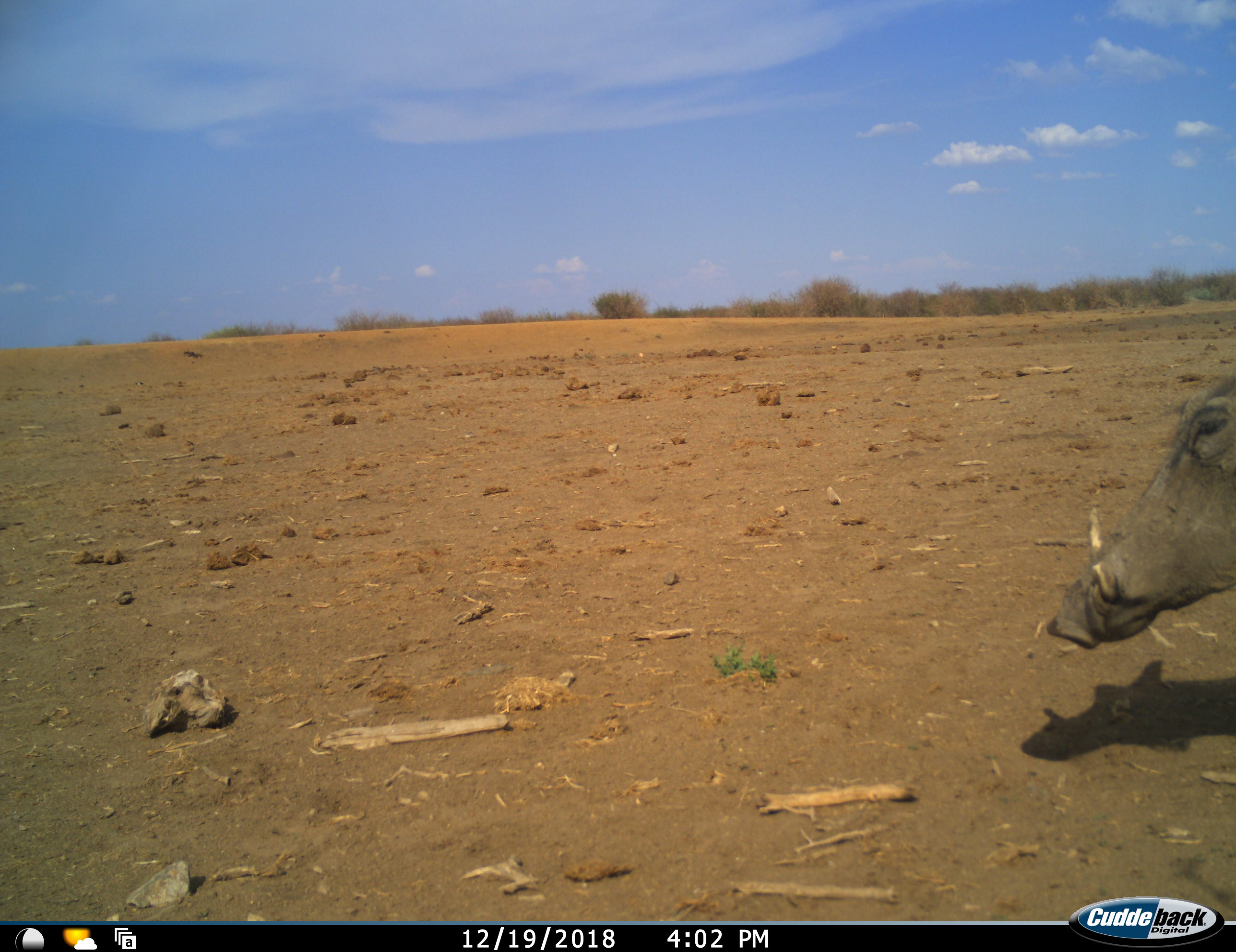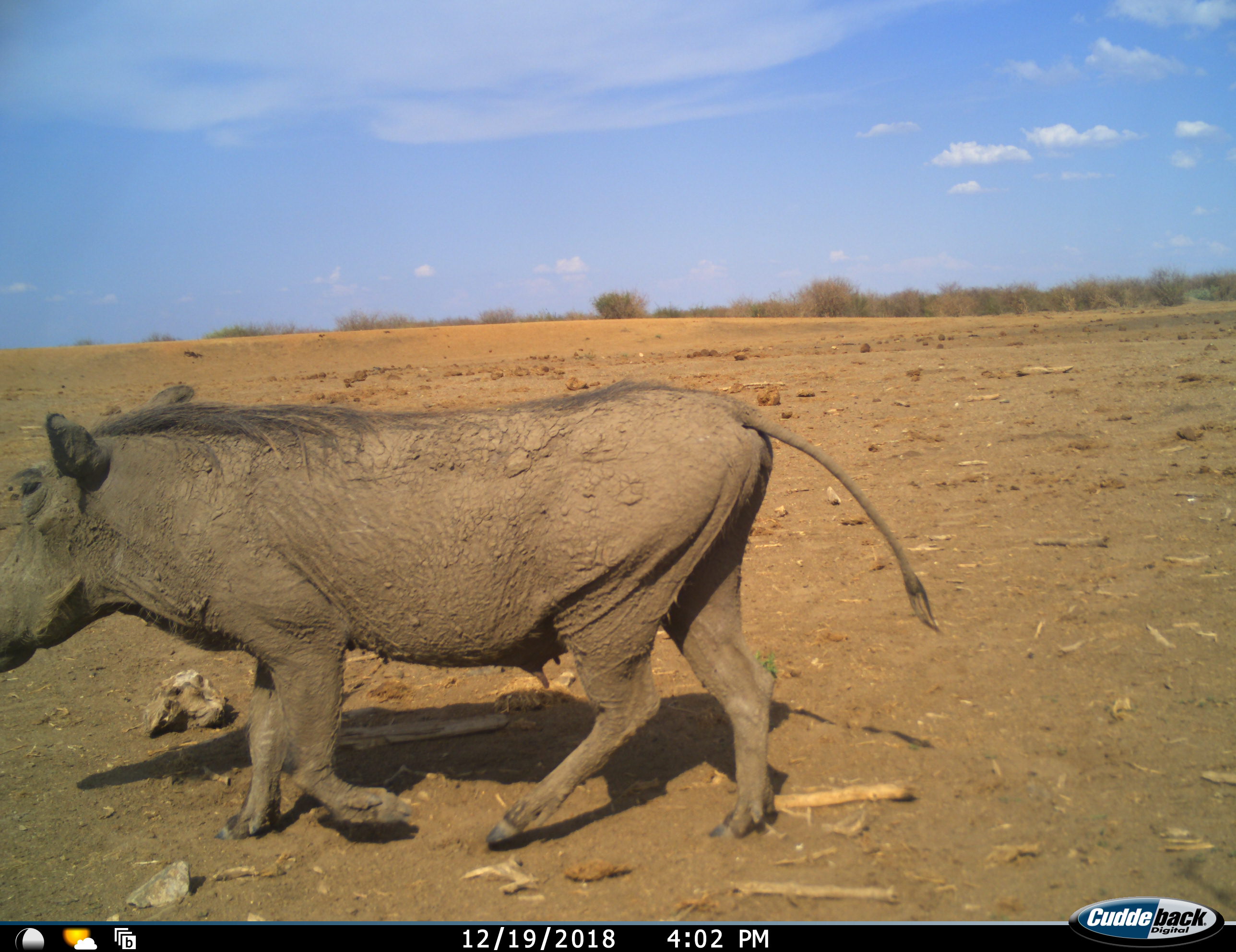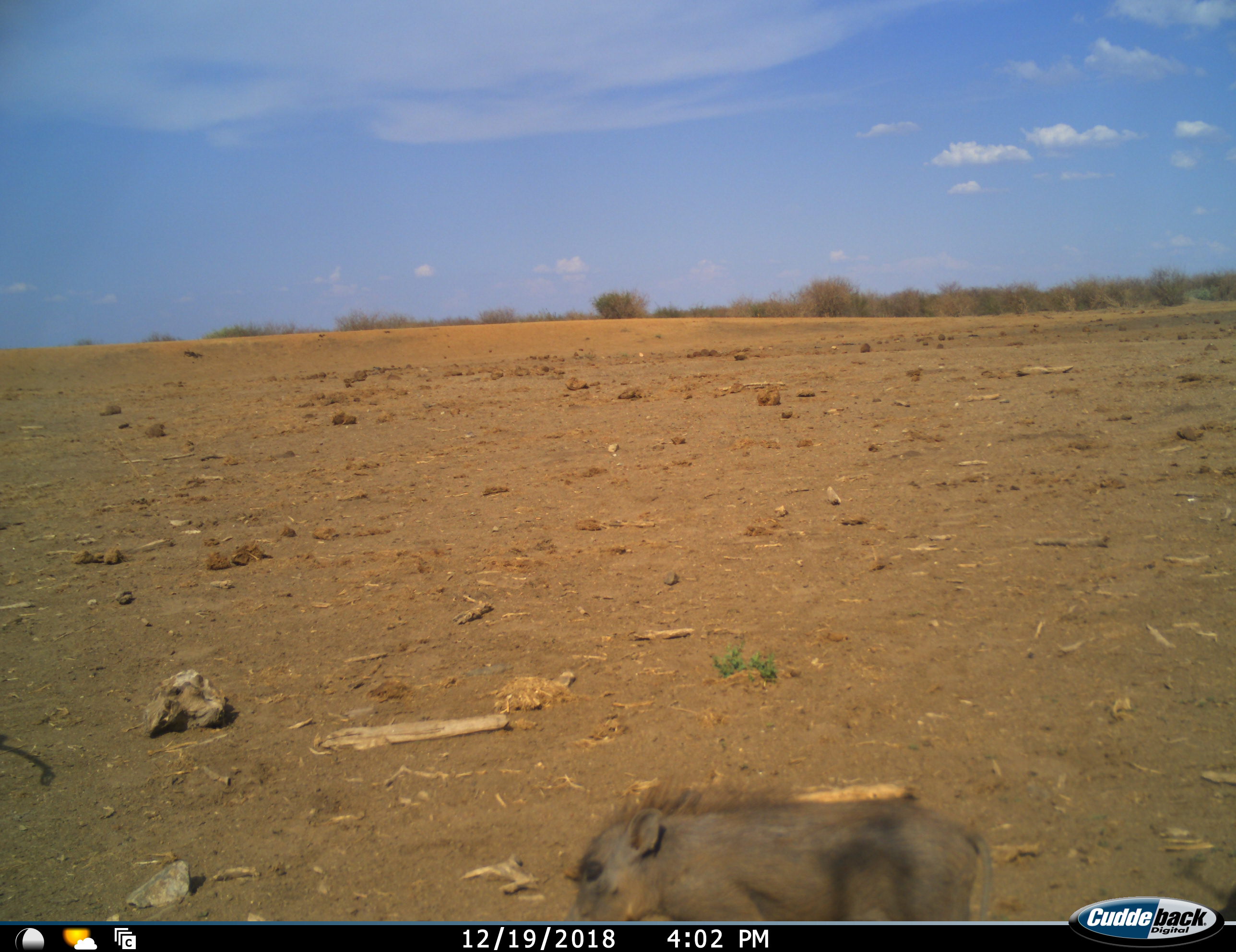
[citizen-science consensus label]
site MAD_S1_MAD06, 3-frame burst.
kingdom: Animalia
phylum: Chordata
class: Mammalia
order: Artiodactyla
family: Suidae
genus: Phacochoerus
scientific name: Phacochoerus africanus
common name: warthog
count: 2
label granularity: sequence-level